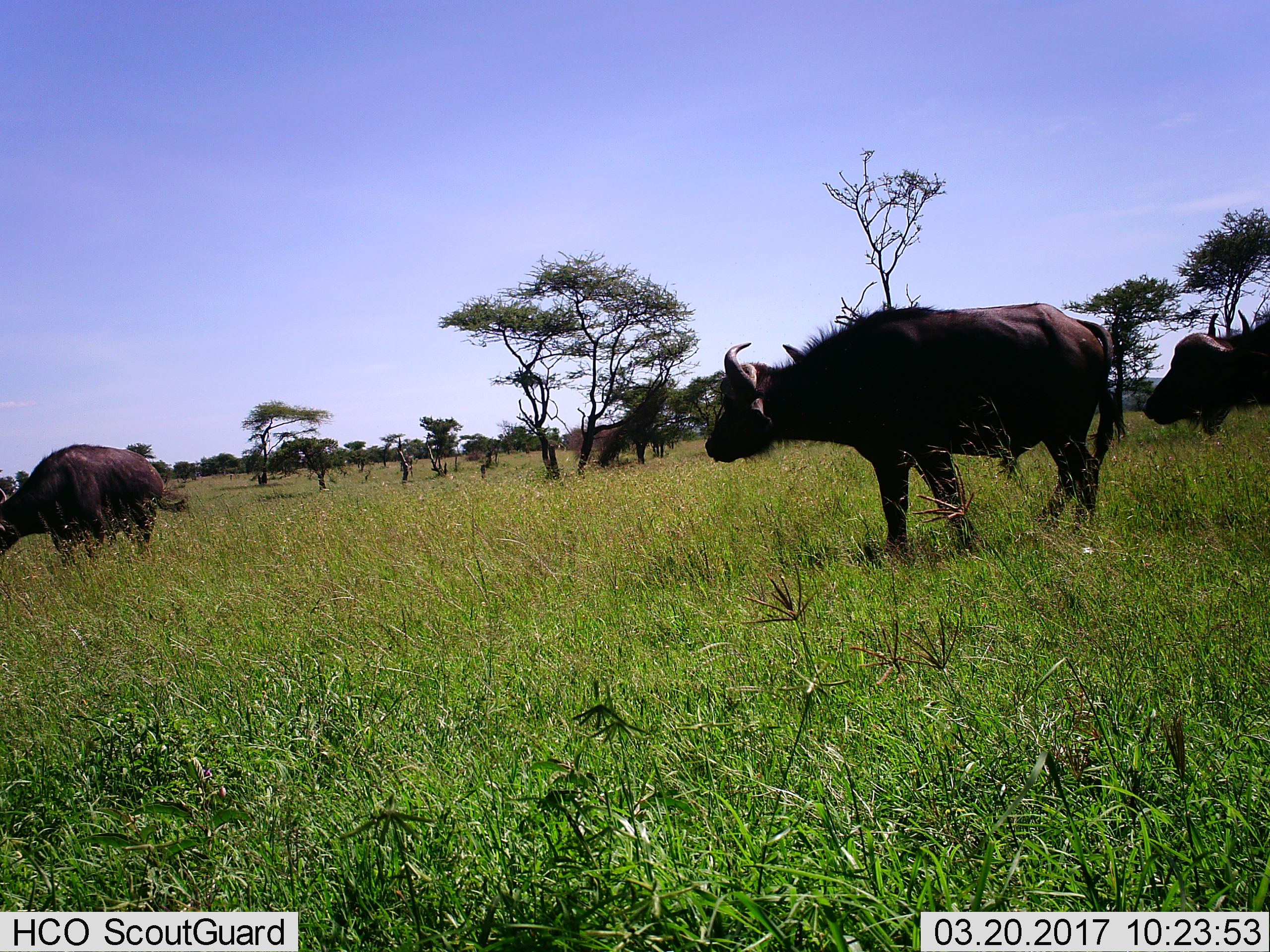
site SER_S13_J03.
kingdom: Animalia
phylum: Chordata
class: Mammalia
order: Artiodactyla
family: Bovidae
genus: Syncerus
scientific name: Syncerus caffer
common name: african buffalo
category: buffalo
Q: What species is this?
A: Buffalo (african buffalo) (Syncerus caffer).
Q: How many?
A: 3.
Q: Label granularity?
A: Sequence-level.